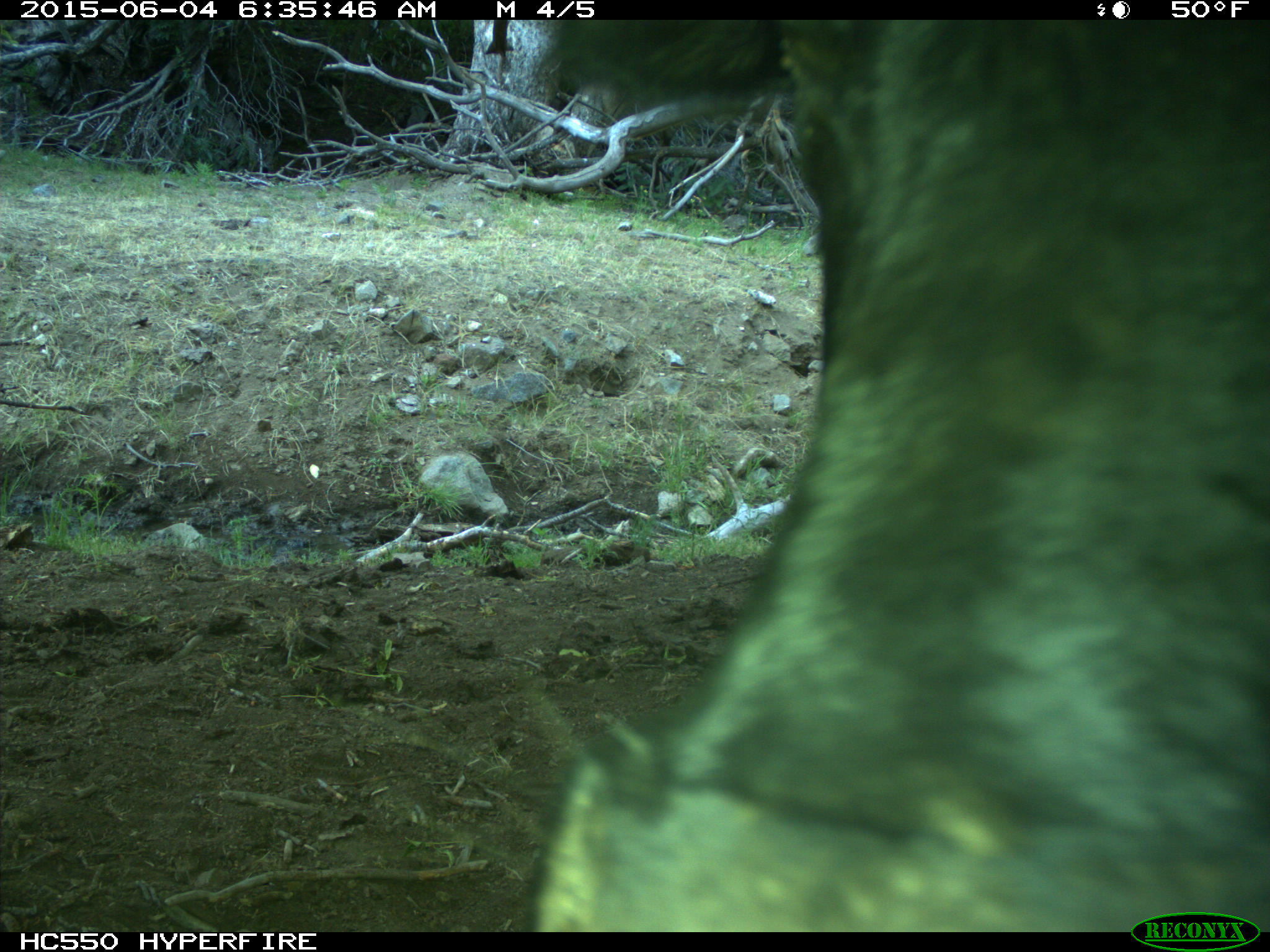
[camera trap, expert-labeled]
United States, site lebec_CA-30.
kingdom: Animalia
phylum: Chordata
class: Mammalia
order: Artiodactyla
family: Bovidae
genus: Bos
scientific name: Bos taurus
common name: domestic cow